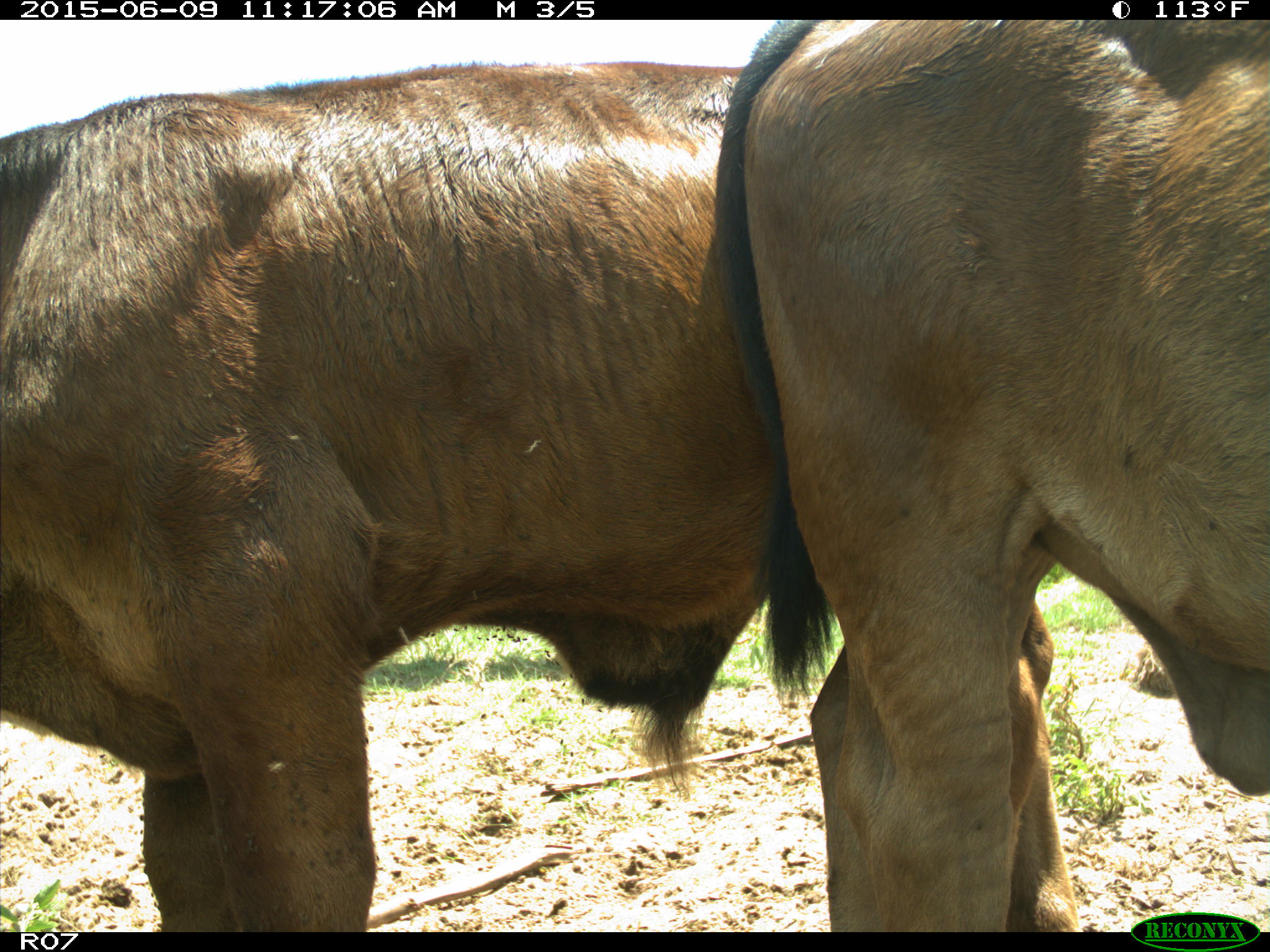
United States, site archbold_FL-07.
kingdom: Animalia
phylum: Chordata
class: Mammalia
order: Artiodactyla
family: Bovidae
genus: Bos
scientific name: Bos taurus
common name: domestic cow